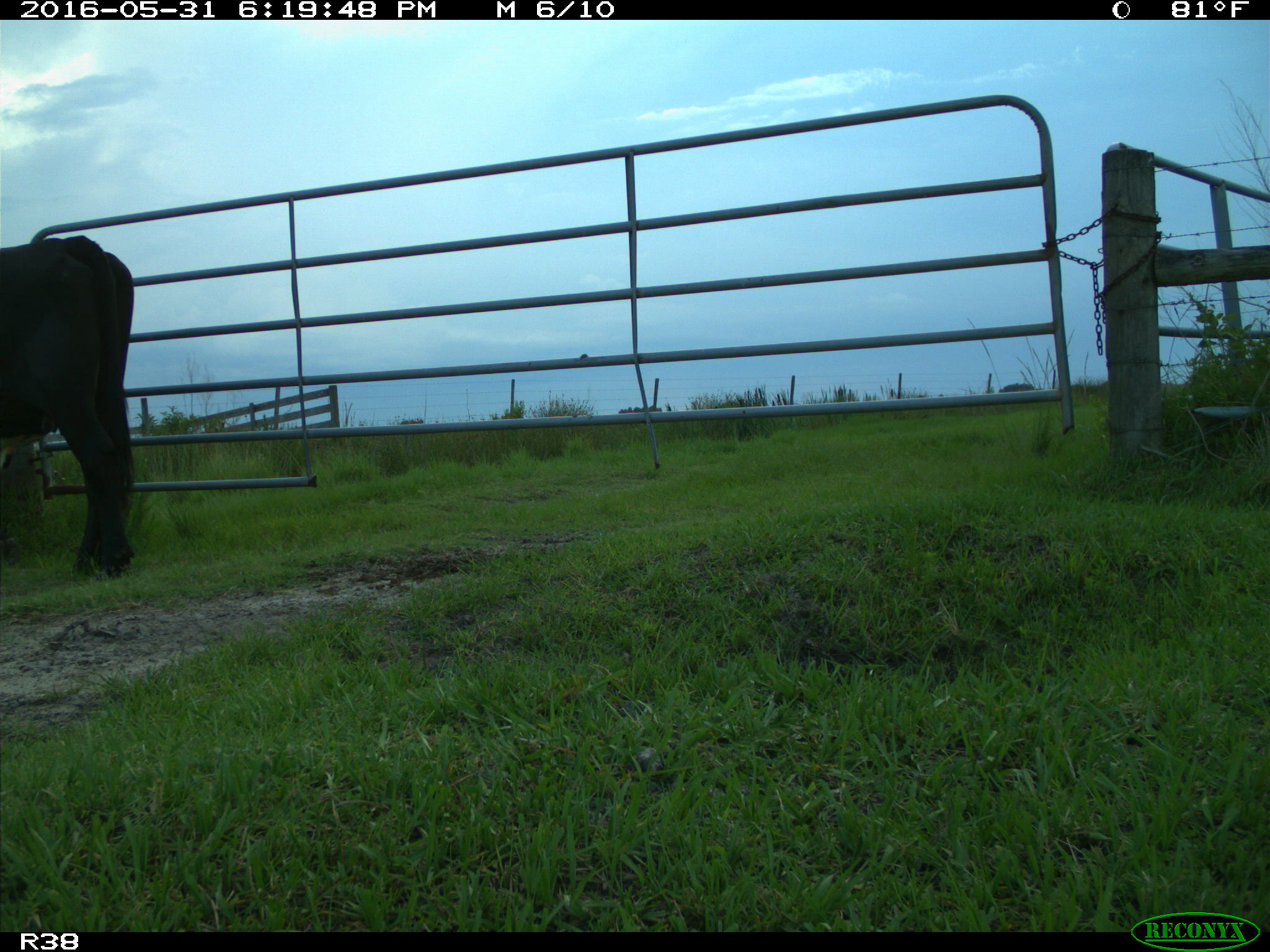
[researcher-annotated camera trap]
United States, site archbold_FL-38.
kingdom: Animalia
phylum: Chordata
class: Mammalia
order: Artiodactyla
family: Bovidae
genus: Bos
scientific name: Bos taurus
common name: domestic cow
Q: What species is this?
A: Bos taurus (domestic cow).